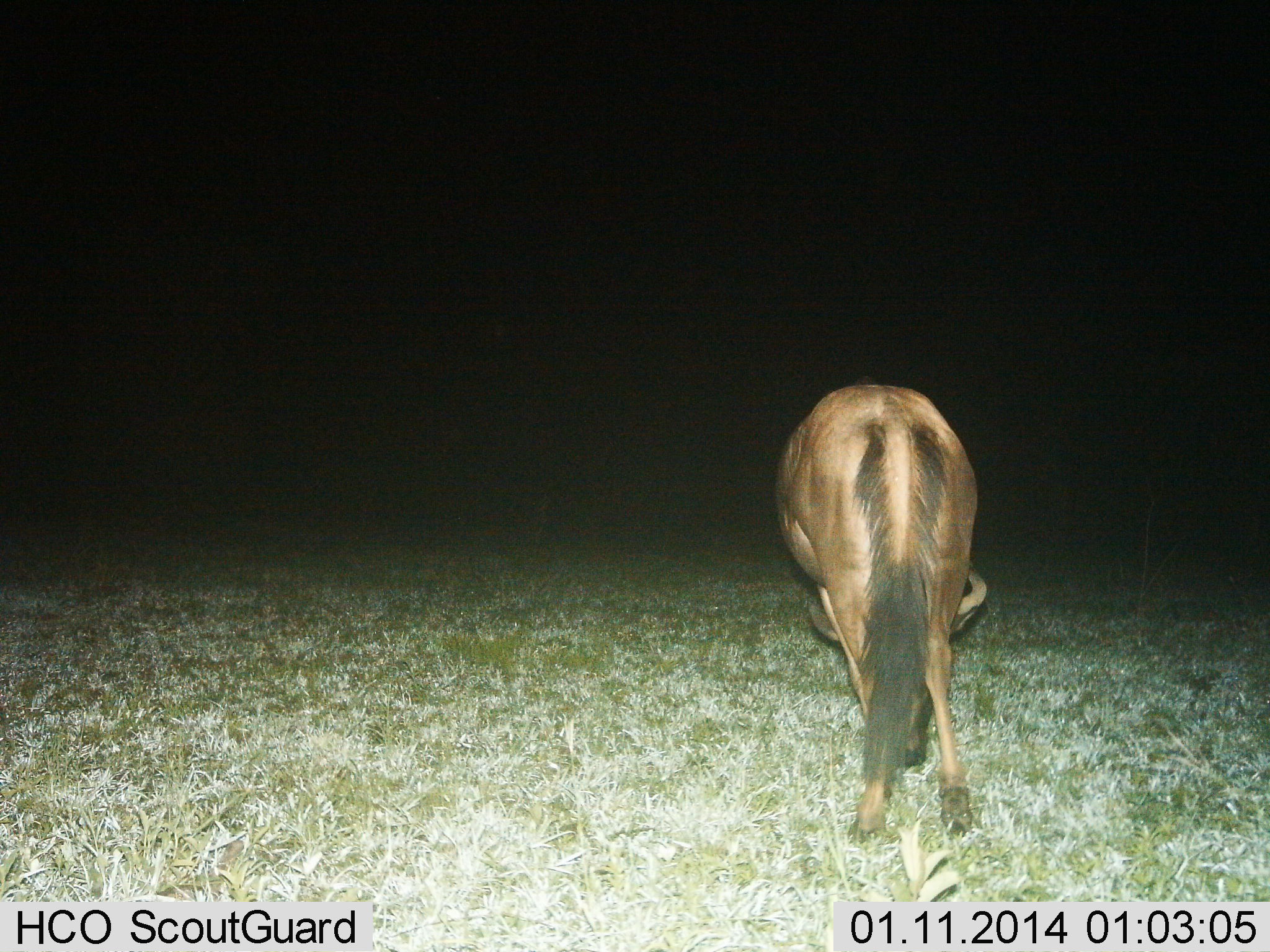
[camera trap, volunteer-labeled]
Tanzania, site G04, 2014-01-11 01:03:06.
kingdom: Animalia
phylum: Chordata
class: Mammalia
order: Artiodactyla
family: Bovidae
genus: Connochaetes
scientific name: Connochaetes taurinus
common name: blue wildebeest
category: wildebeest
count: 1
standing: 50%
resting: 0%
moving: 0%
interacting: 0%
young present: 0%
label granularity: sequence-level